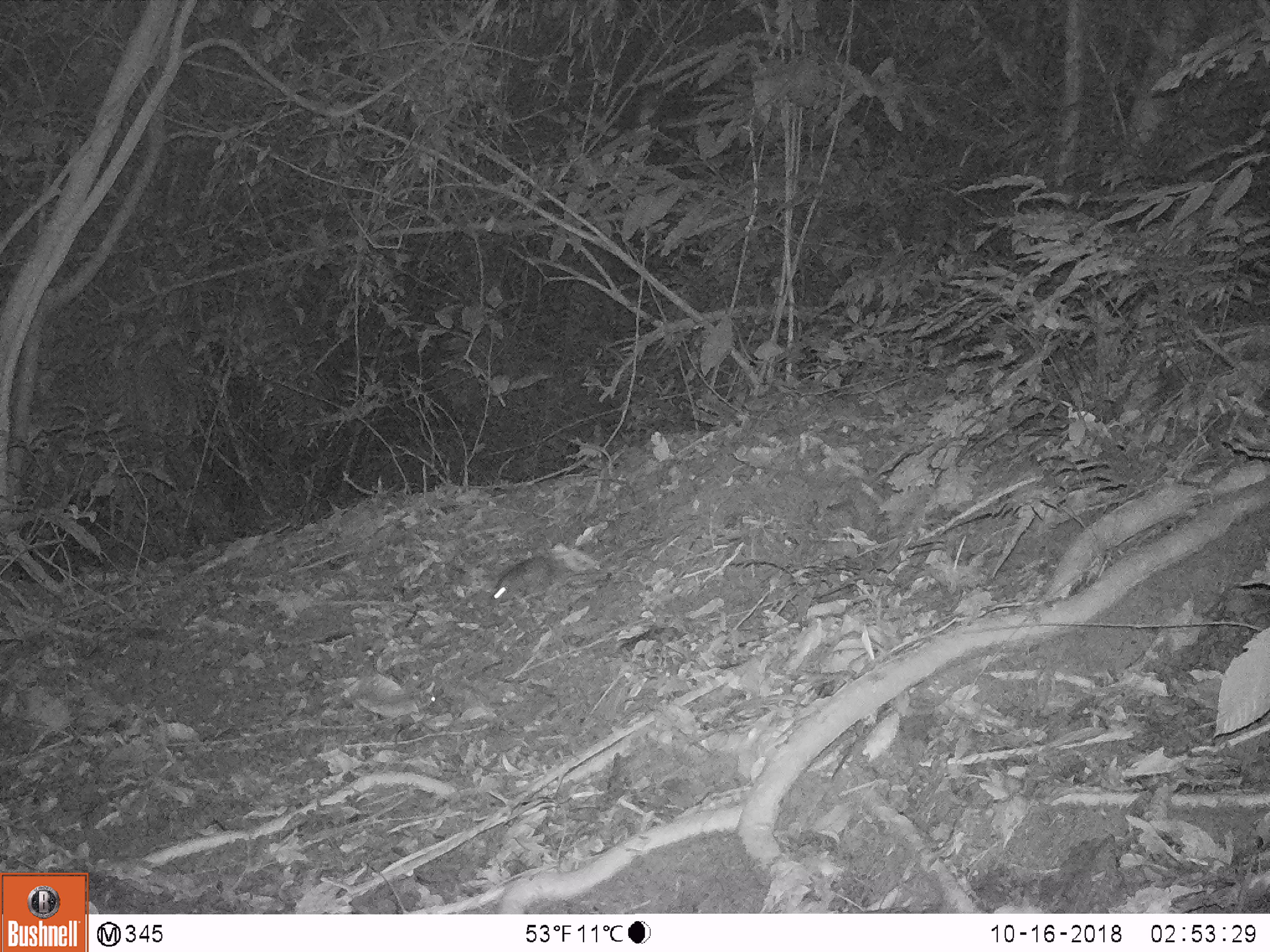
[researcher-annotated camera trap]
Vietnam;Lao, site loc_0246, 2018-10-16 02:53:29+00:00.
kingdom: Animalia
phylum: Chordata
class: Mammalia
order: Rodentia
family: Muridae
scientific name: Muridae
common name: old-world mice and rats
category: unidentified murid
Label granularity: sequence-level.